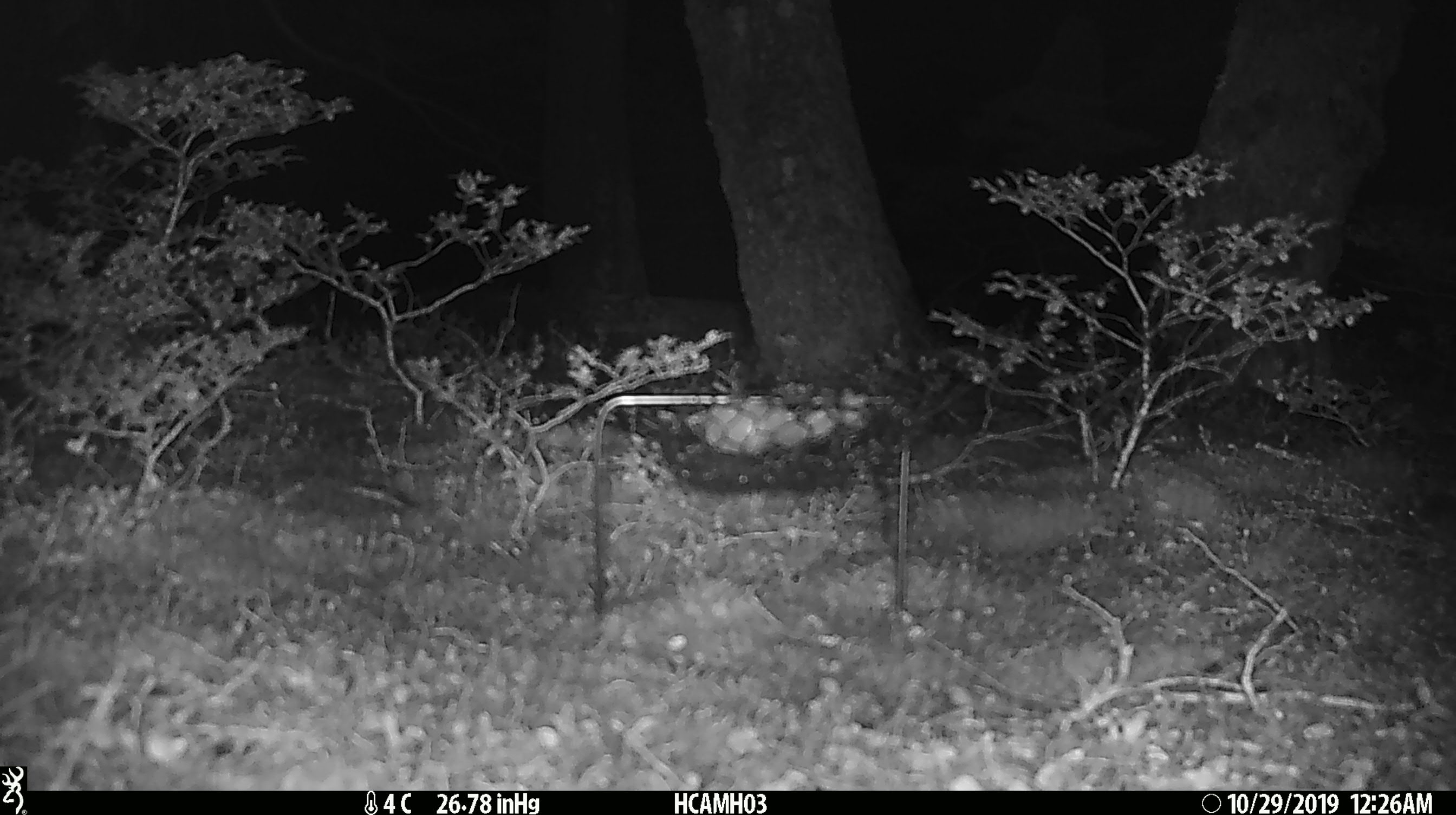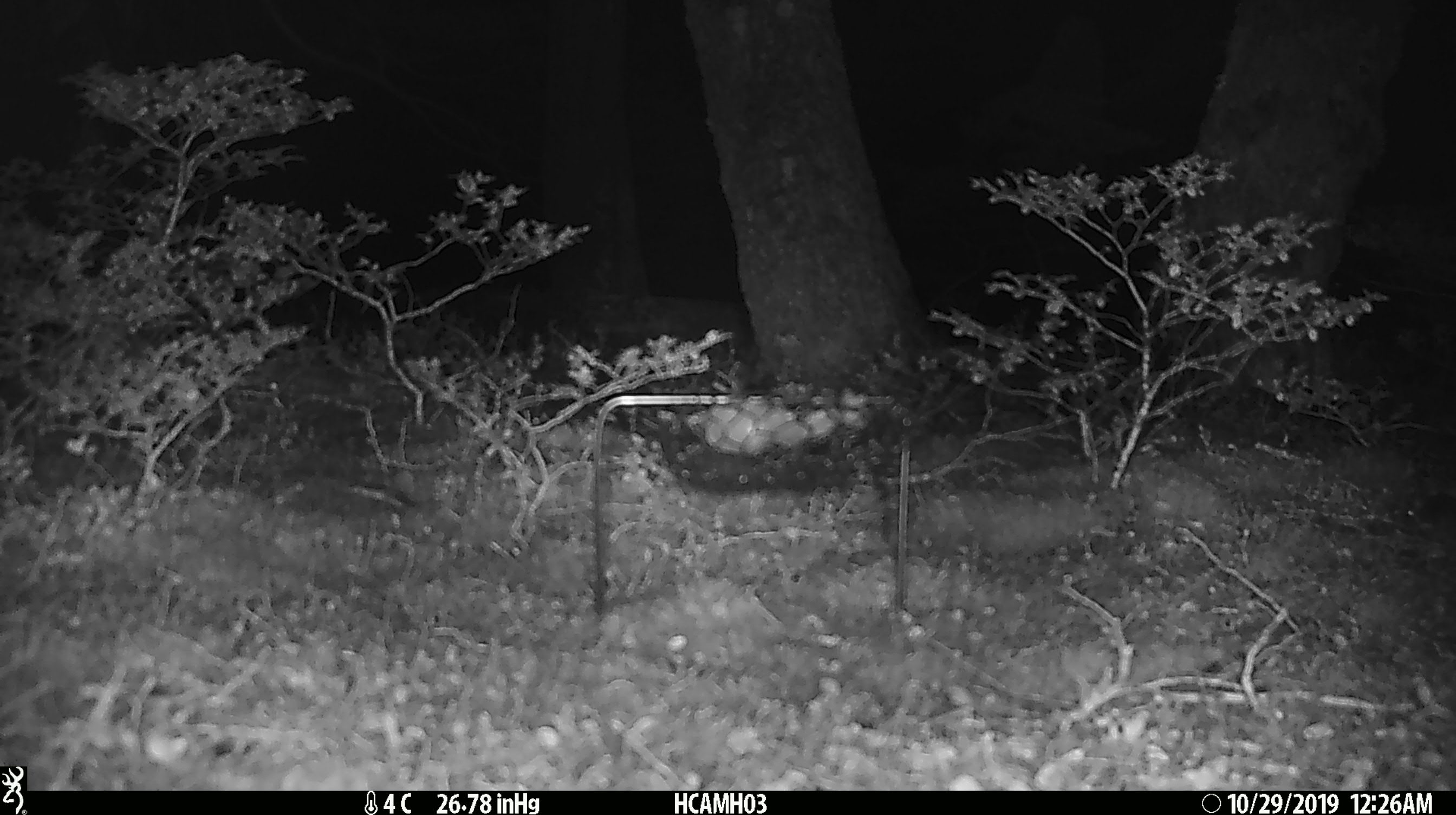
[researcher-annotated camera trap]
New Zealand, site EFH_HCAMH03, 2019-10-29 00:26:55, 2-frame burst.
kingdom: Animalia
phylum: Chordata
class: Mammalia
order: Rodentia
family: Muridae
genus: Mus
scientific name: Mus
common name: mouse